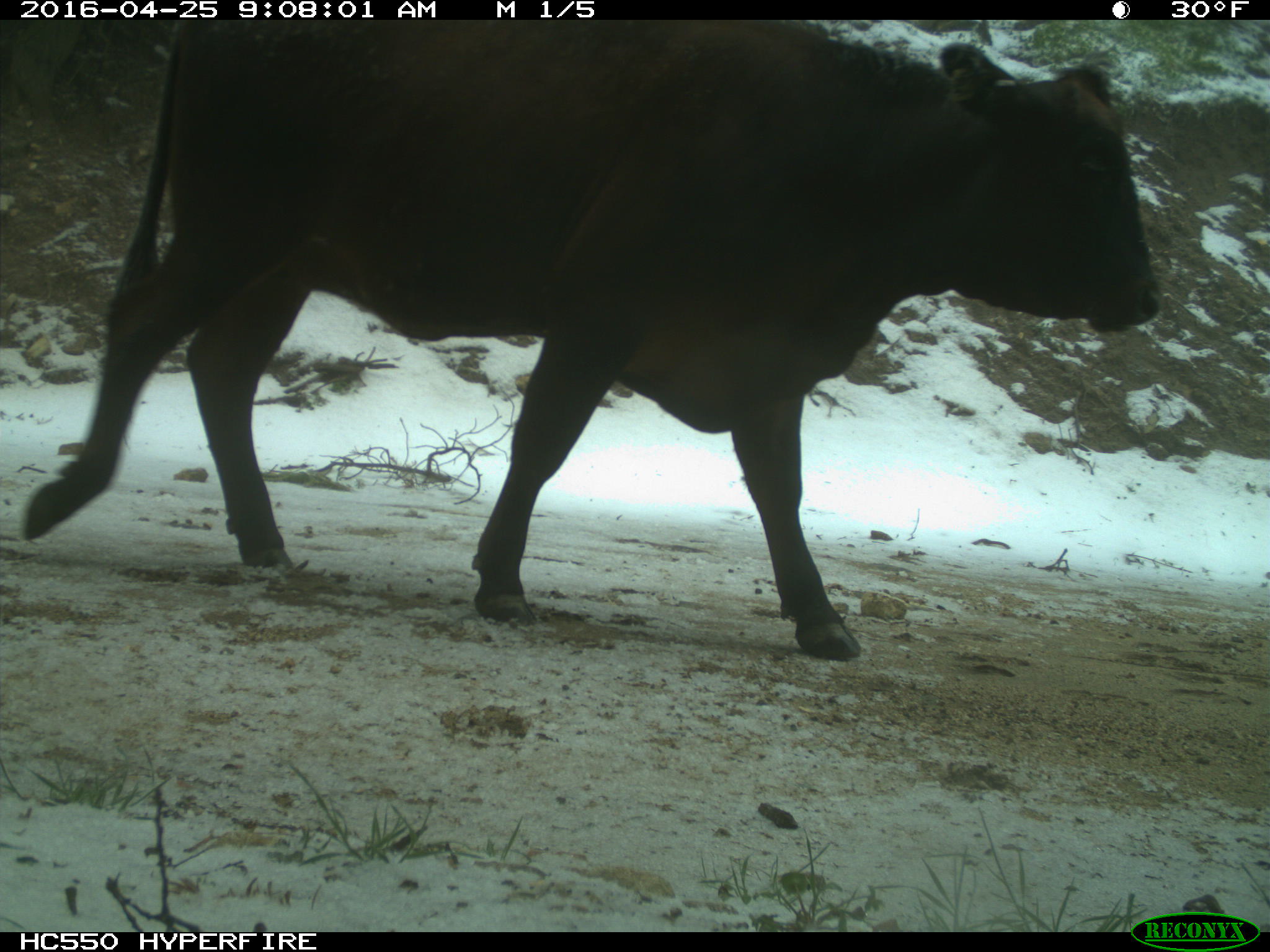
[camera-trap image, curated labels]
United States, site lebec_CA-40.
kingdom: Animalia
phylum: Chordata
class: Mammalia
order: Artiodactyla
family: Bovidae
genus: Bos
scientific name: Bos taurus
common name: domestic cow